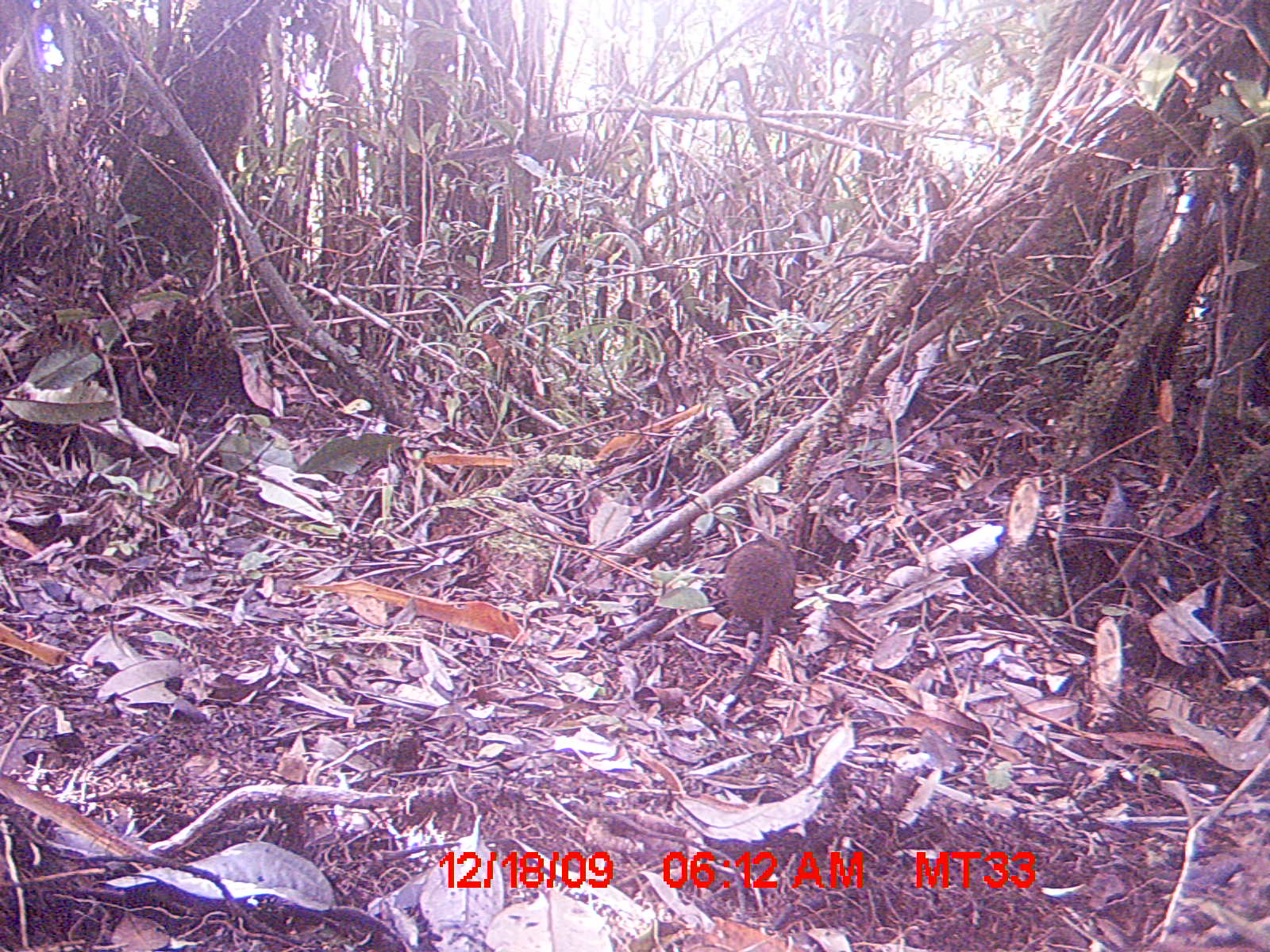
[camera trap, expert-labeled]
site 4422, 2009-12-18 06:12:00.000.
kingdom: Animalia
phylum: Chordata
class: Mammalia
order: Rodentia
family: Nesomyidae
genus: Hypogeomys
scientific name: Hypogeomys antimena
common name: malagasy giant rat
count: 1